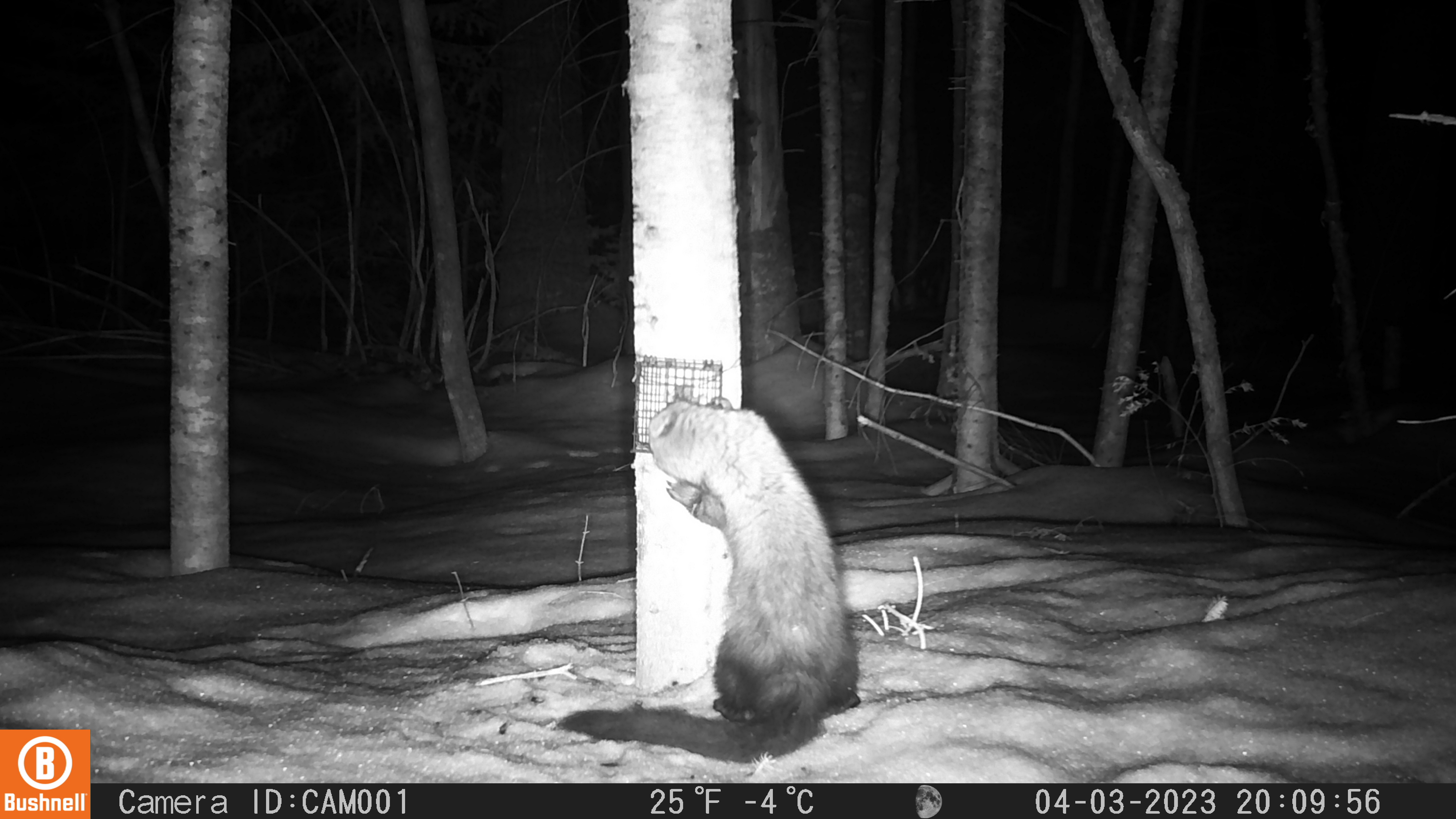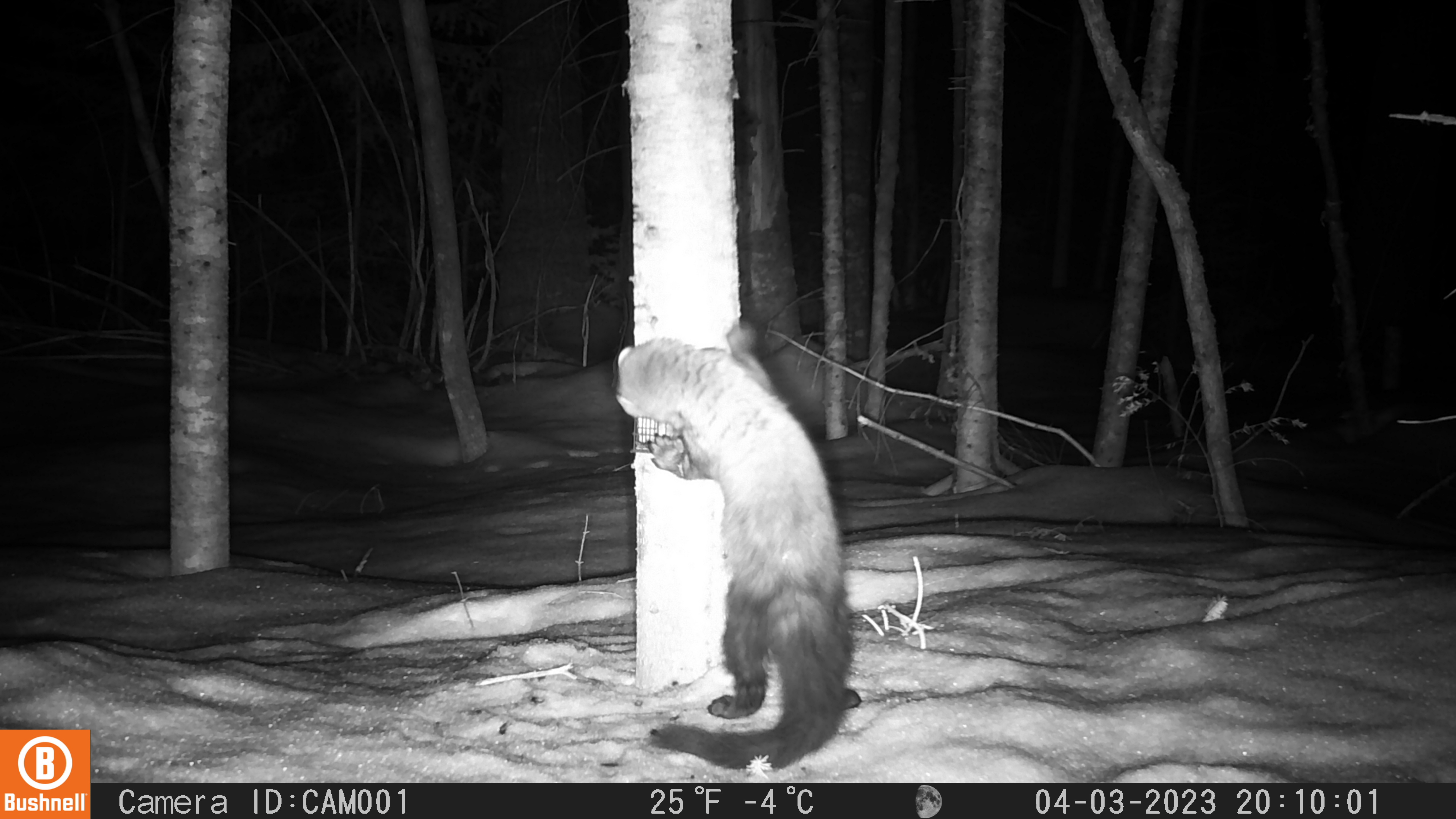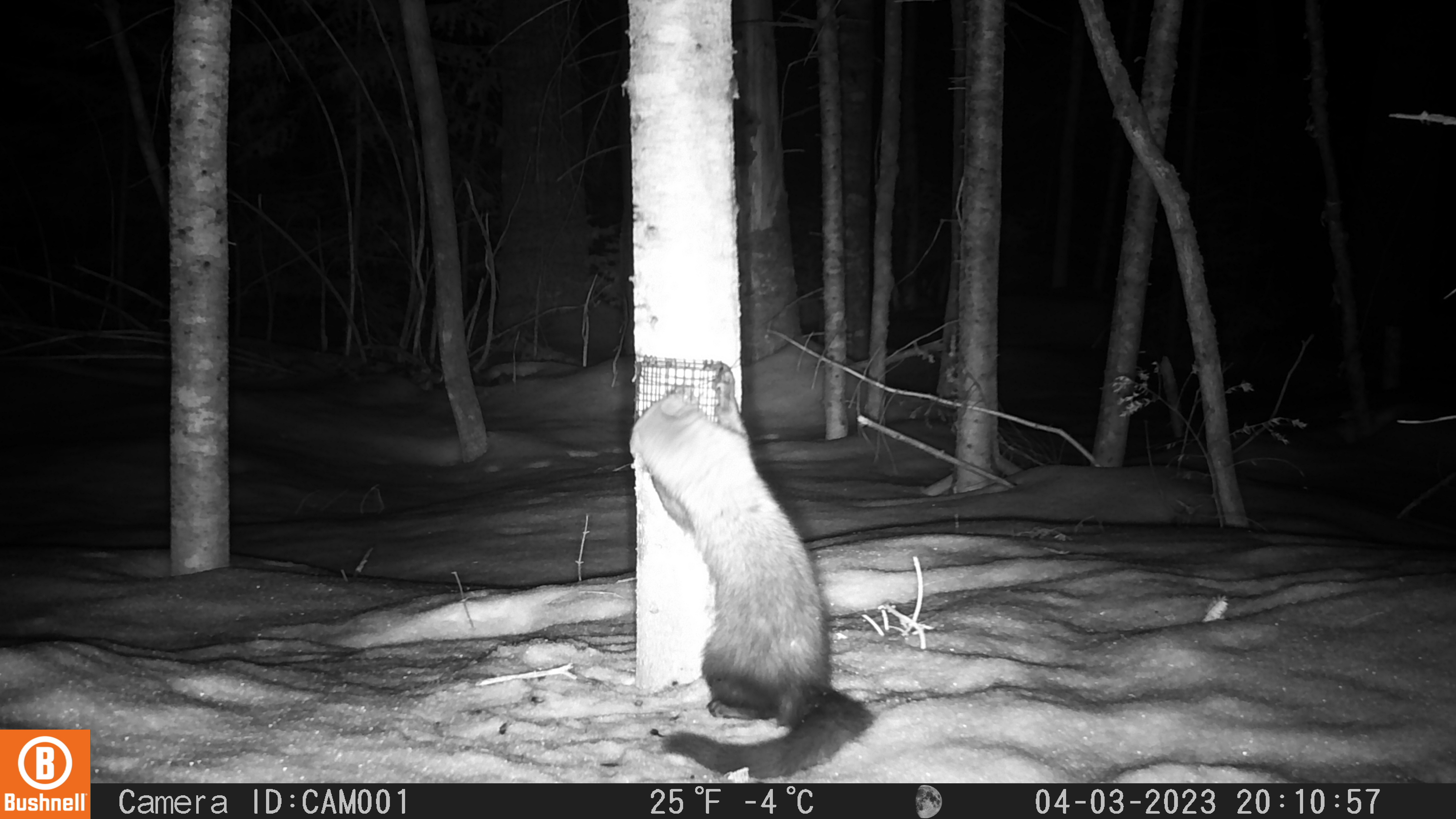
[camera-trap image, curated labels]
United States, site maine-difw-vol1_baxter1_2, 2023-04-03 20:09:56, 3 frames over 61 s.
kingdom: Animalia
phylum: Chordata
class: Mammalia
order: Carnivora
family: Mustelidae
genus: Pekania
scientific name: Pekania pennanti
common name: fisher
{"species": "fisher (Pekania pennanti)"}